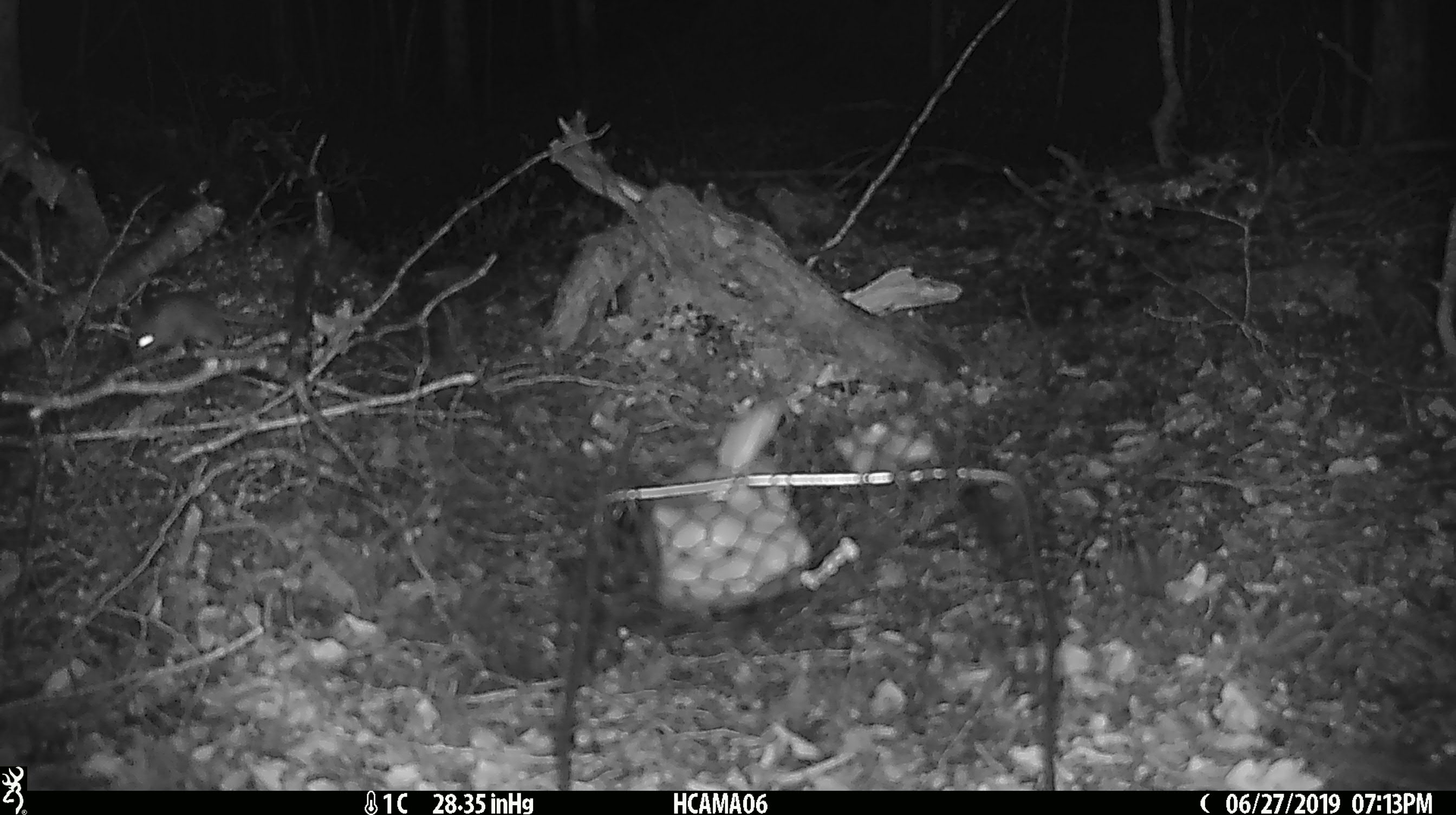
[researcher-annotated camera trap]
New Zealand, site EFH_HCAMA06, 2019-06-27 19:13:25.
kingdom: Animalia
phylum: Chordata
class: Mammalia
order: Rodentia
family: Muridae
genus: Mus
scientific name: Mus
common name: mouse